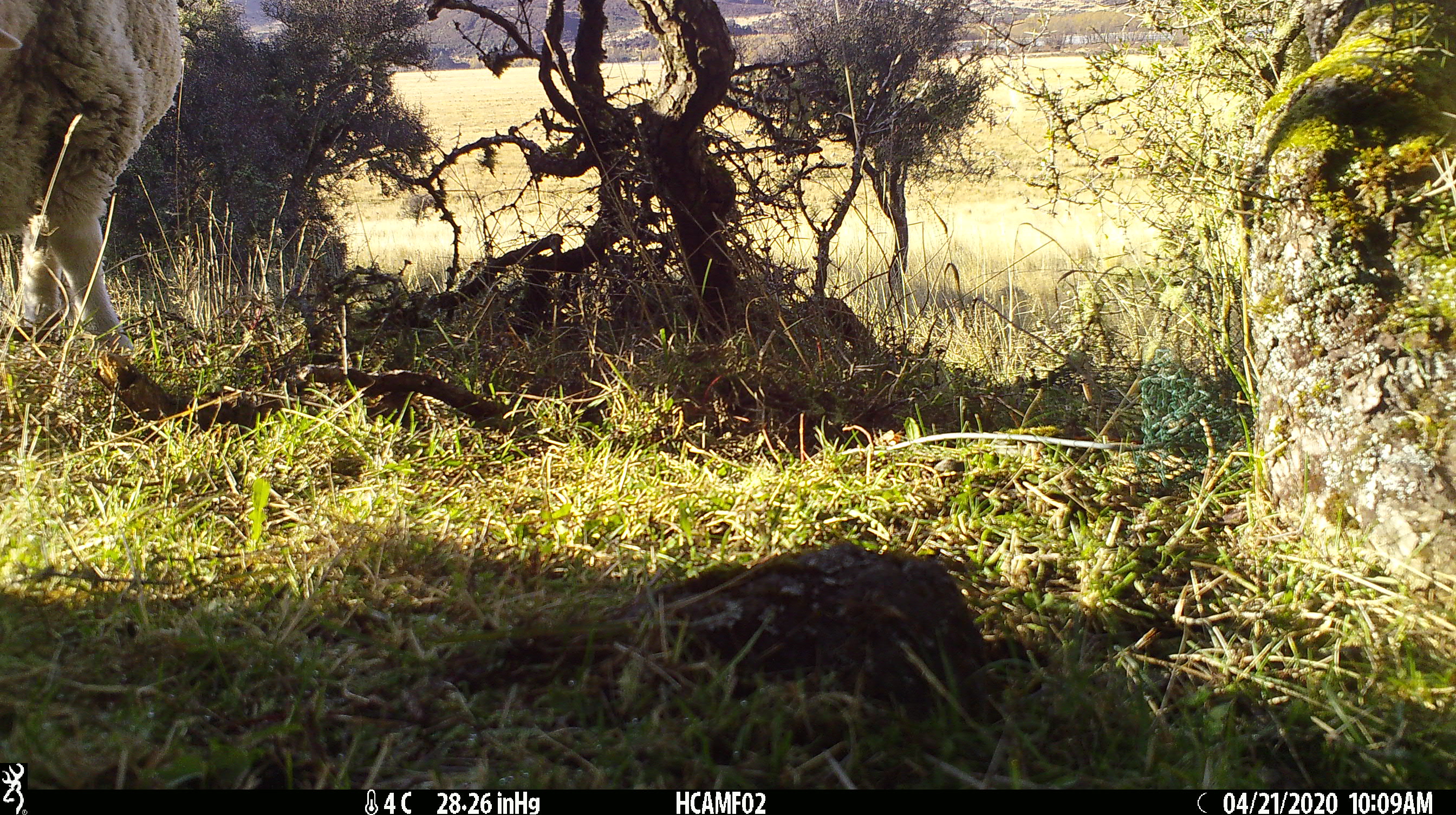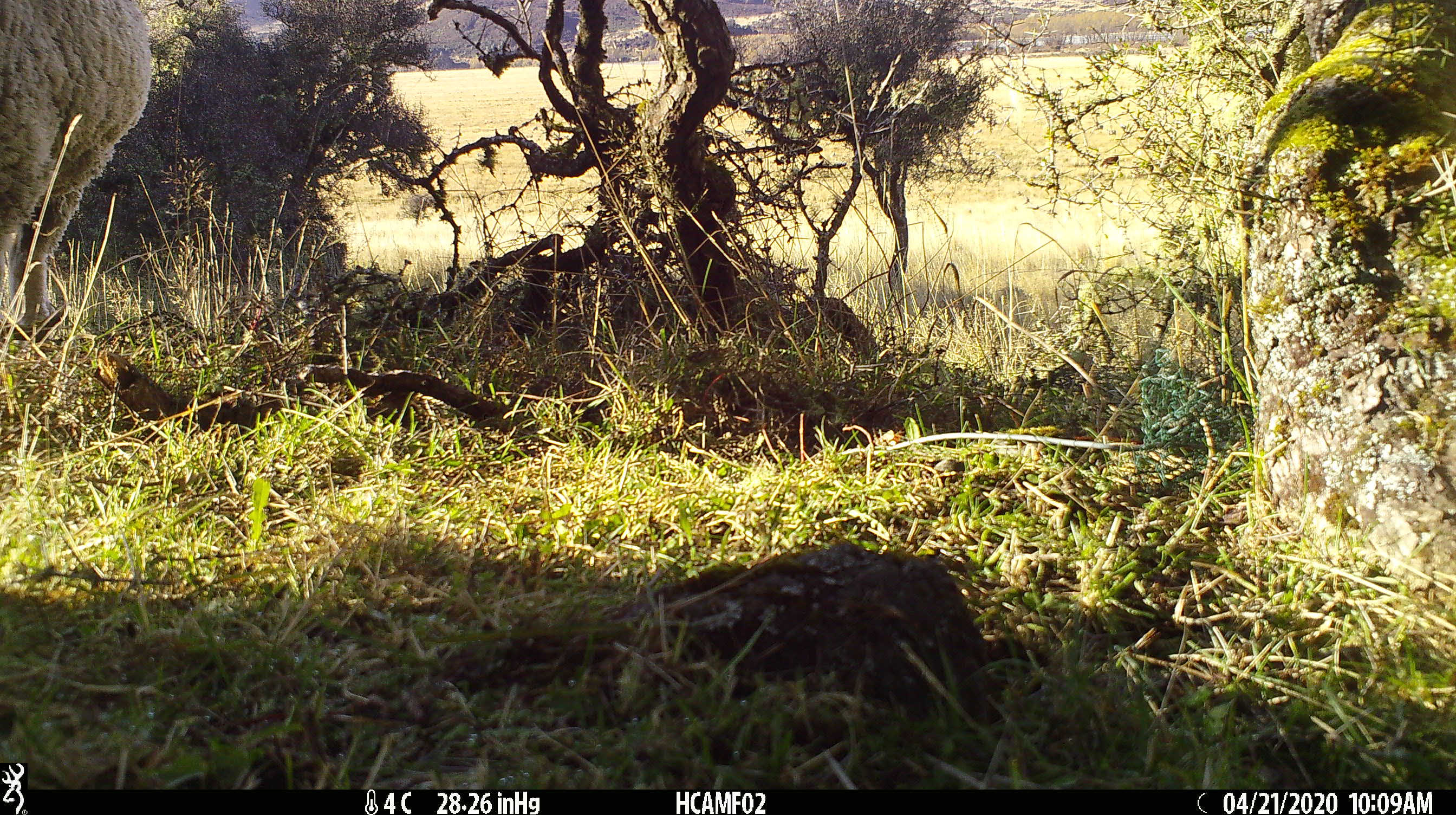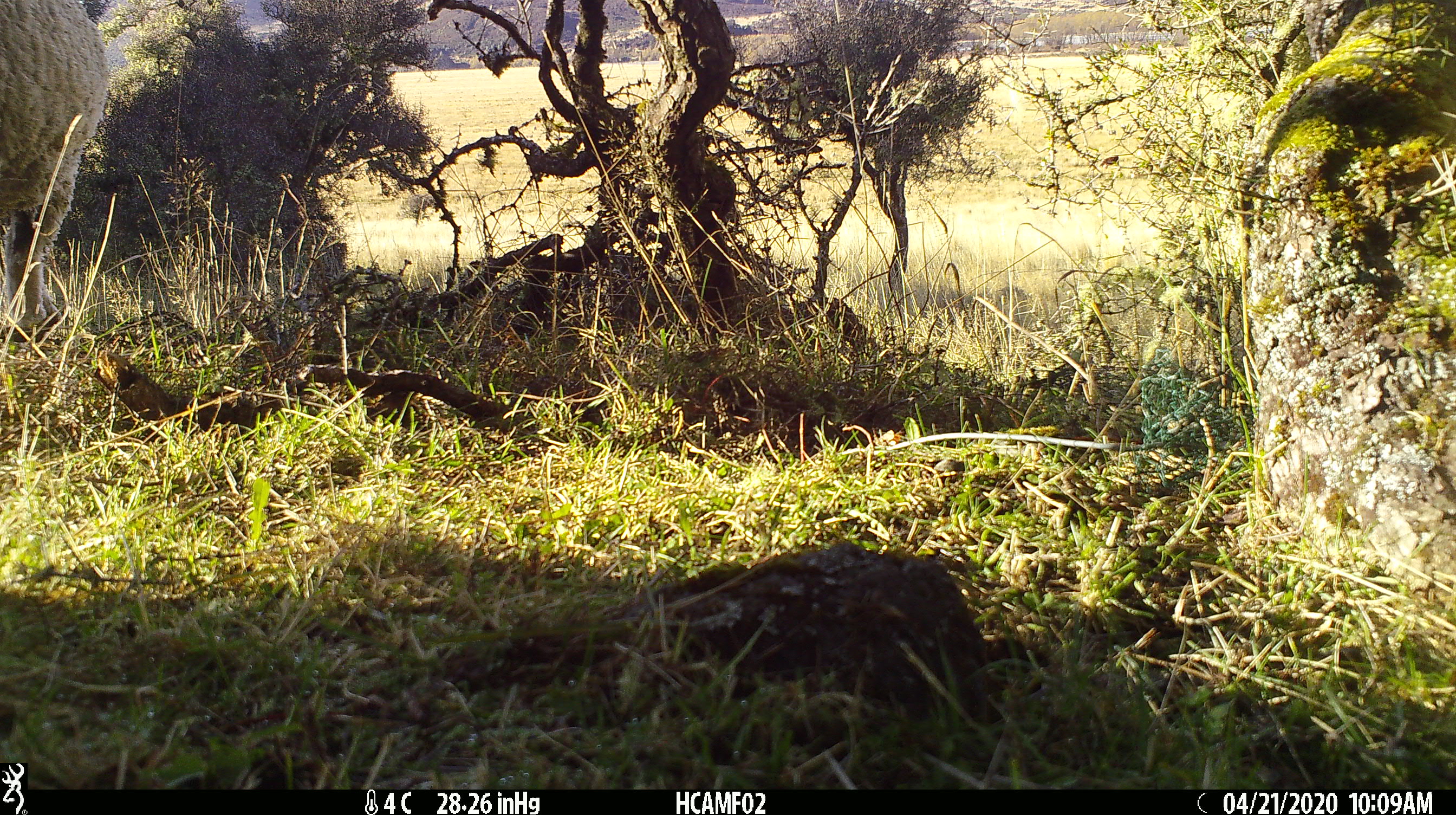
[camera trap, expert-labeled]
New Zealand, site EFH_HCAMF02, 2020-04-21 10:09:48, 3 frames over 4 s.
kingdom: Animalia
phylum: Chordata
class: Mammalia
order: Artiodactyla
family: Bovidae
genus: Ovis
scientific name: Ovis aries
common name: domestic sheep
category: sheep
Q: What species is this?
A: Sheep (domestic sheep) (Ovis aries).